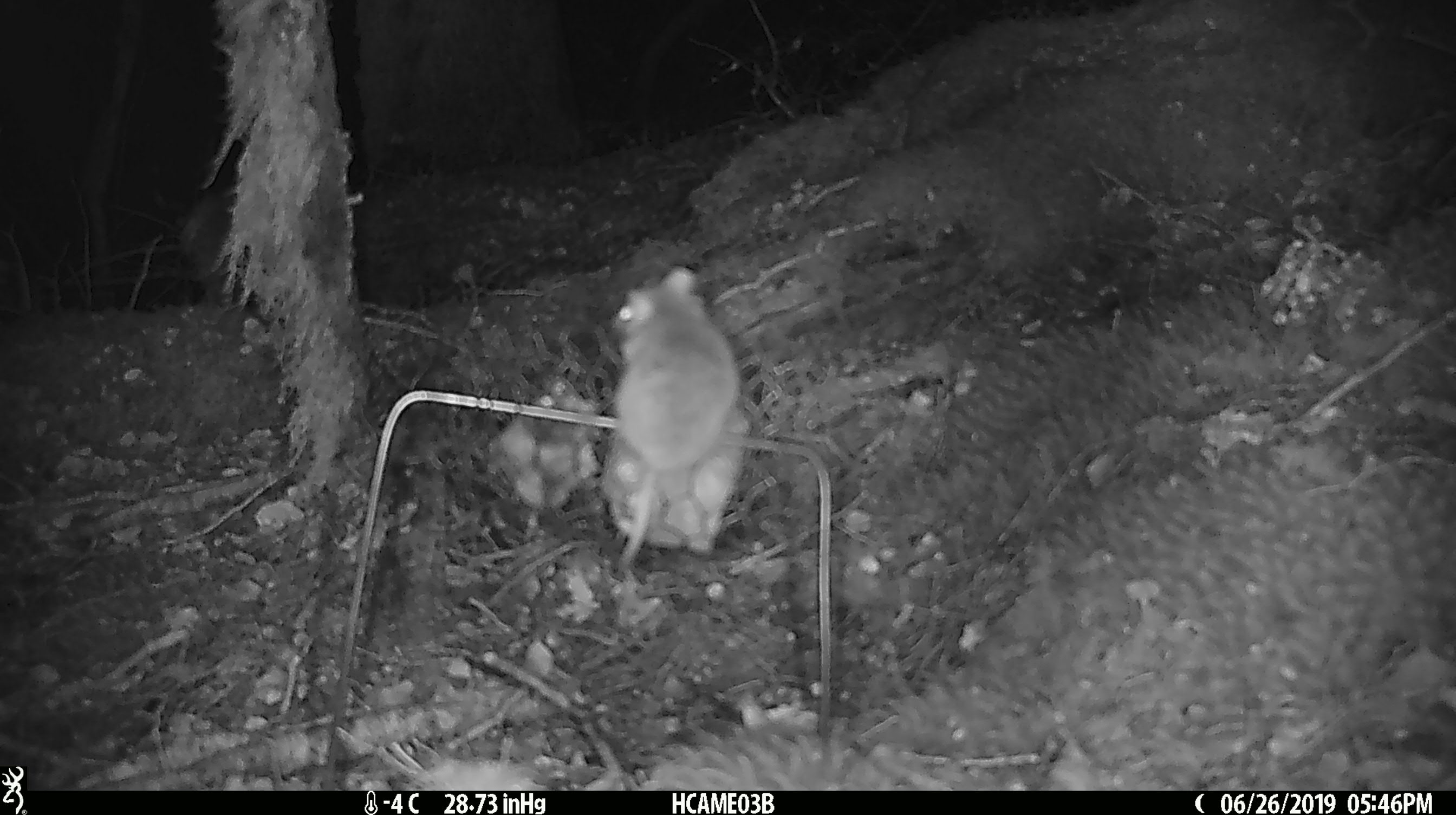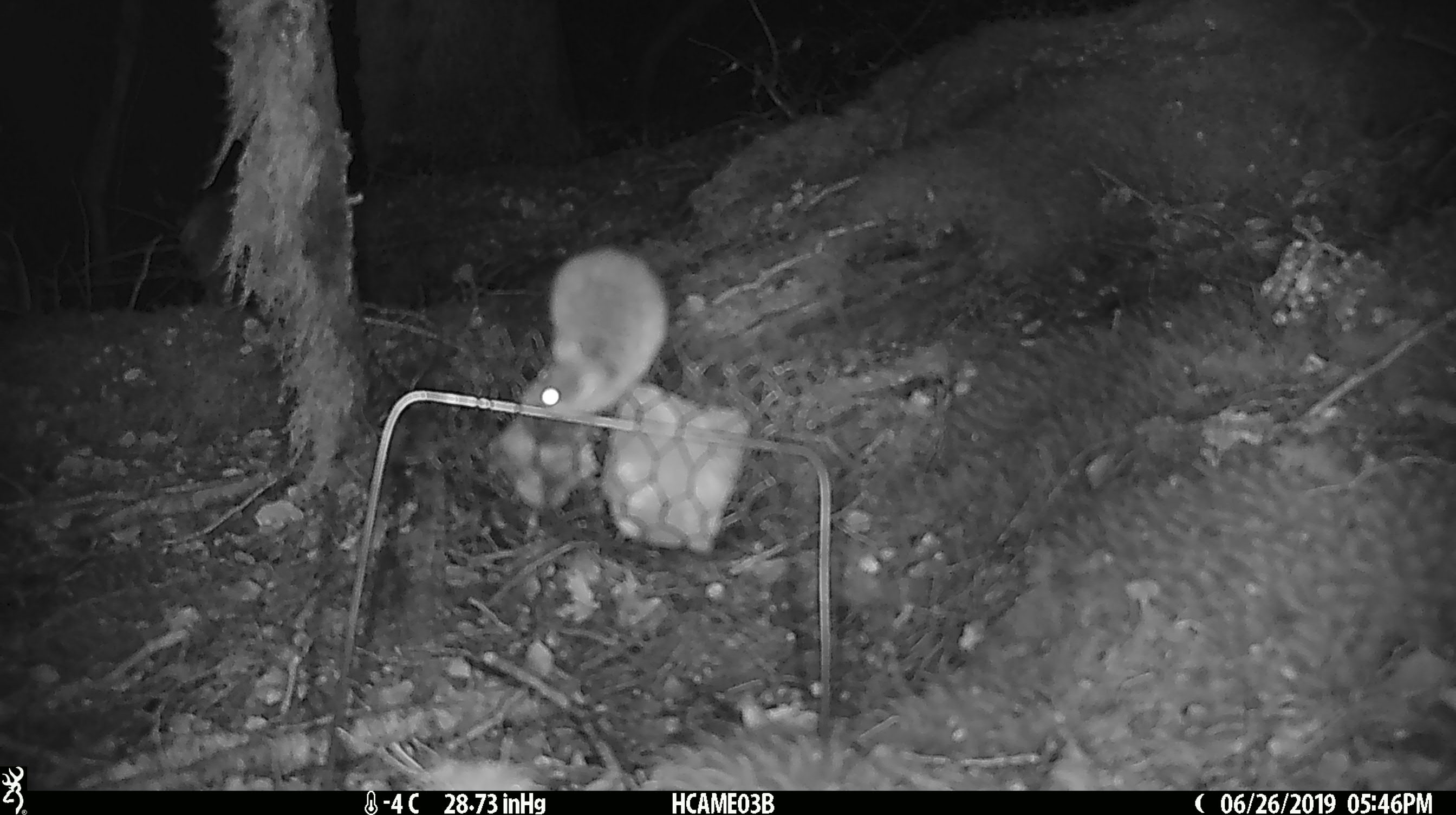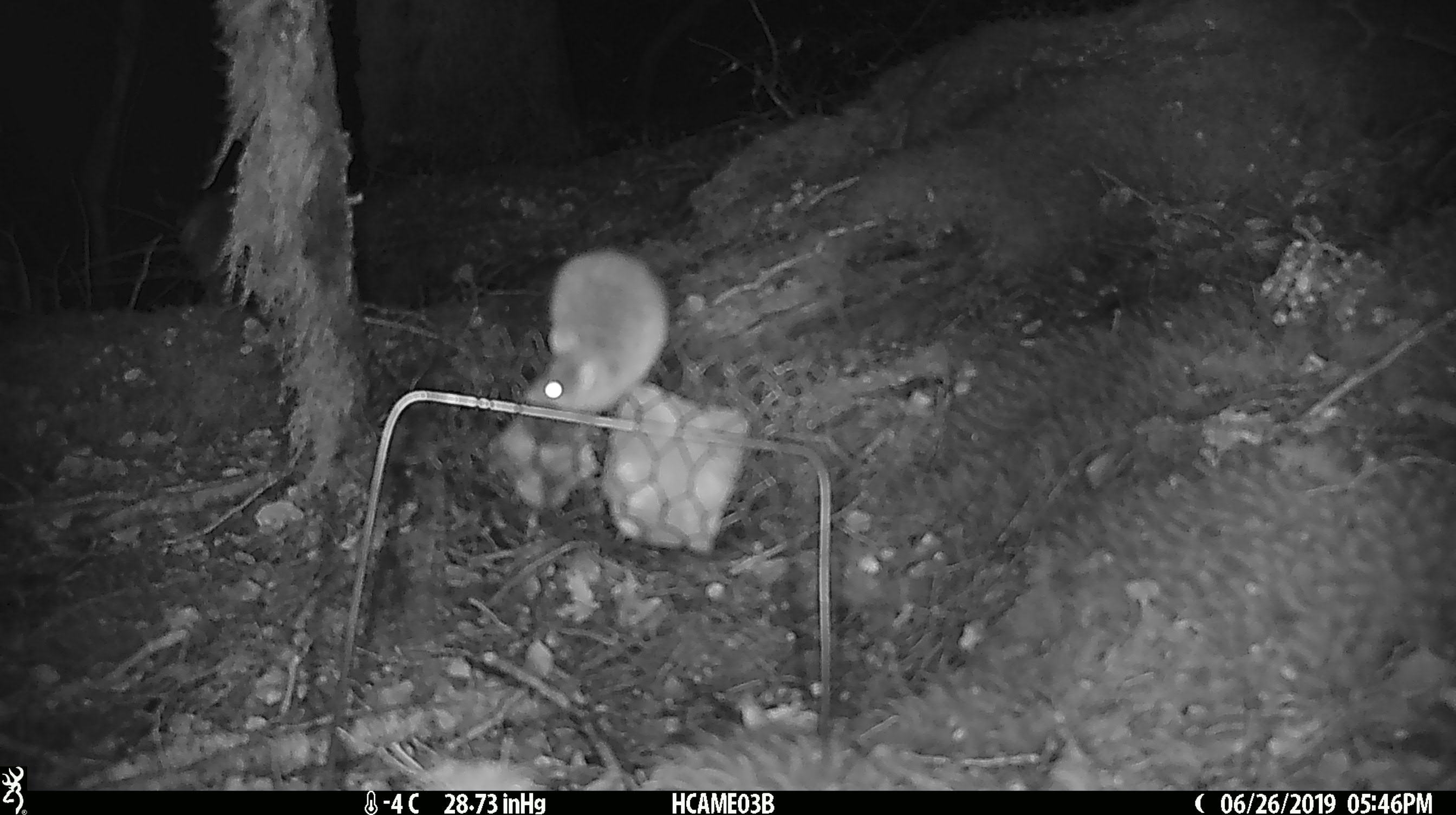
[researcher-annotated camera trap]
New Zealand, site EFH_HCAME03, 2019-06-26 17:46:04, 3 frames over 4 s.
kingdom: Animalia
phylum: Chordata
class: Mammalia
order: Rodentia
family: Muridae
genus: Mus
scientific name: Mus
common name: mouse